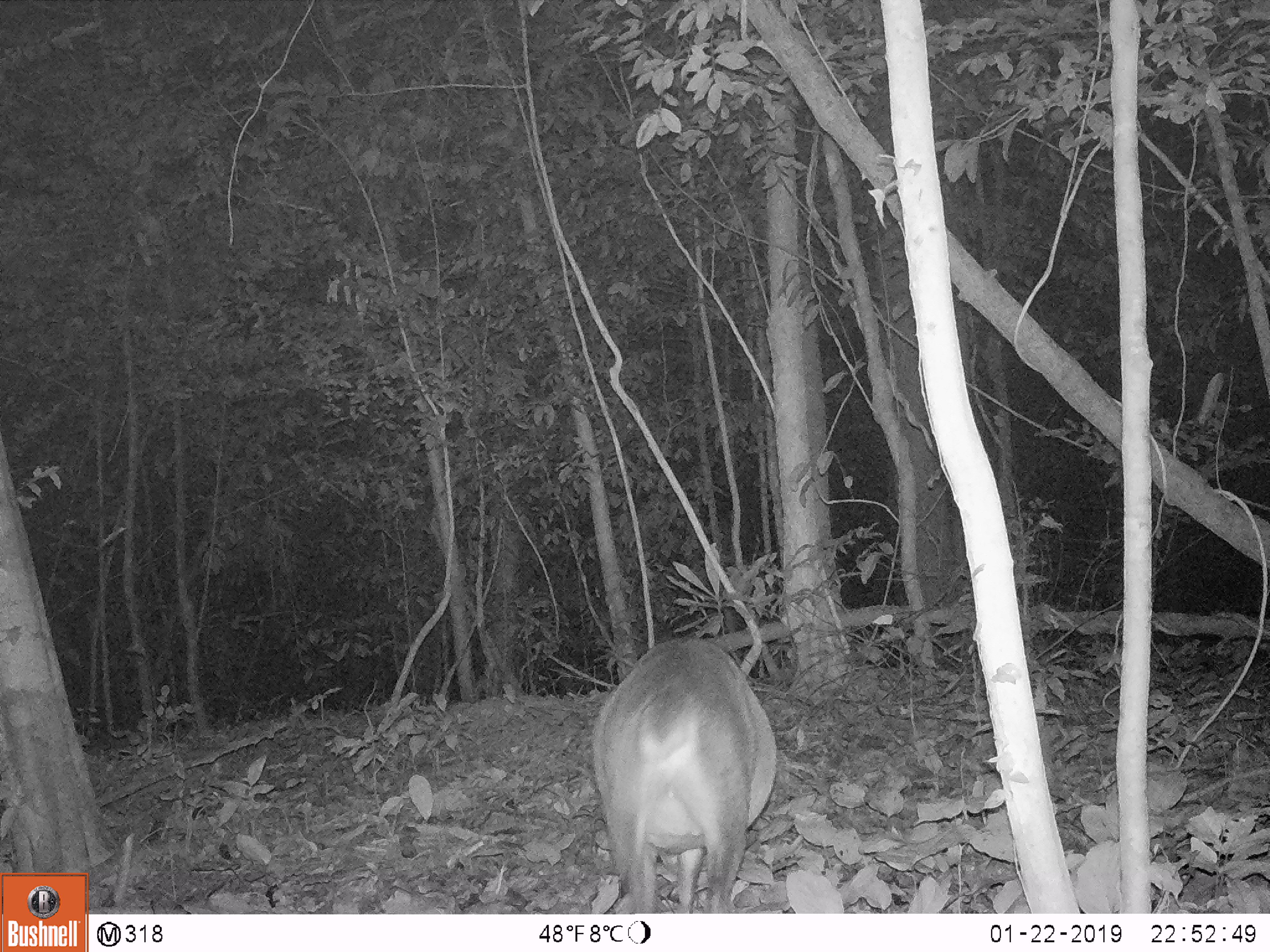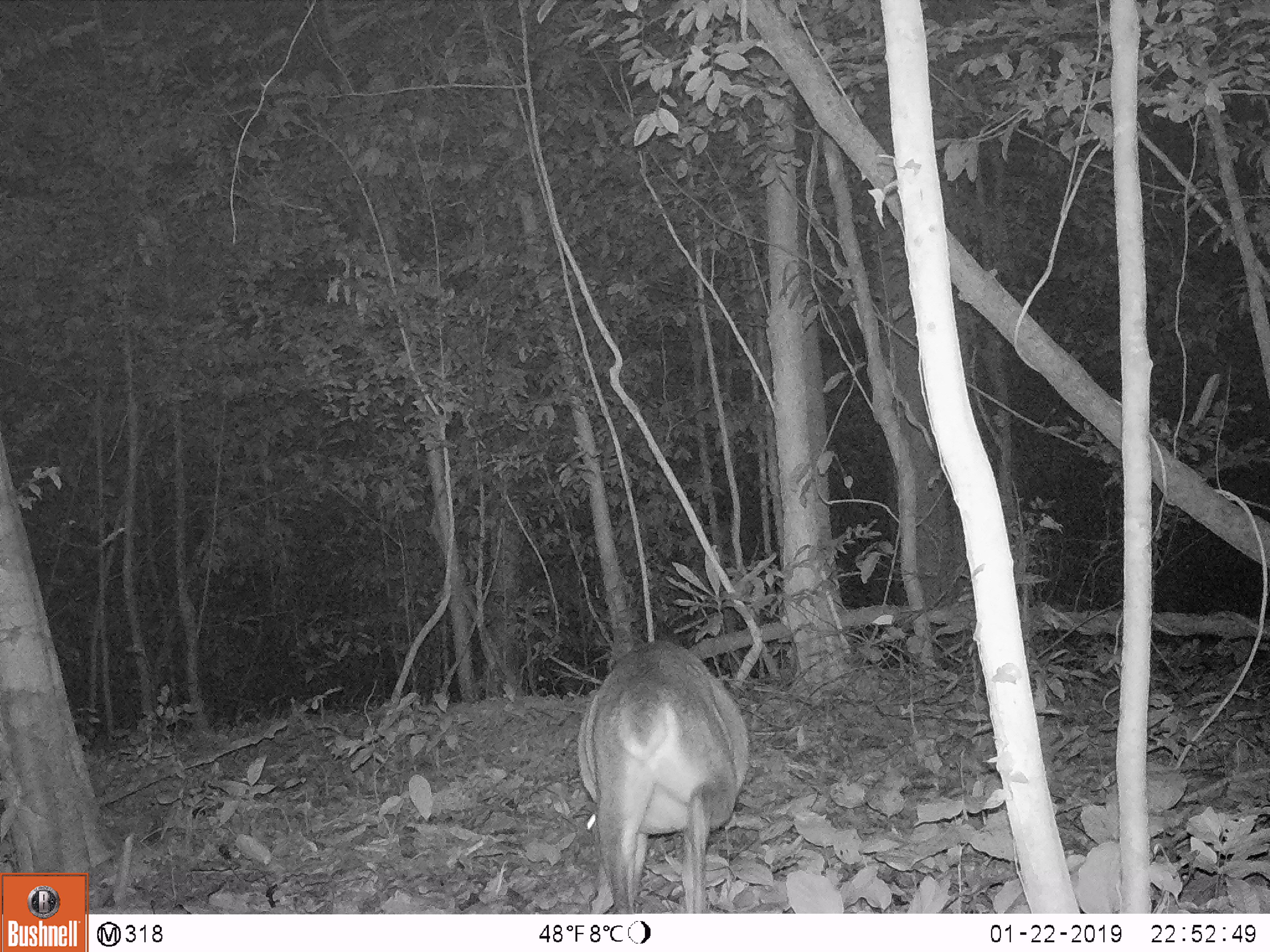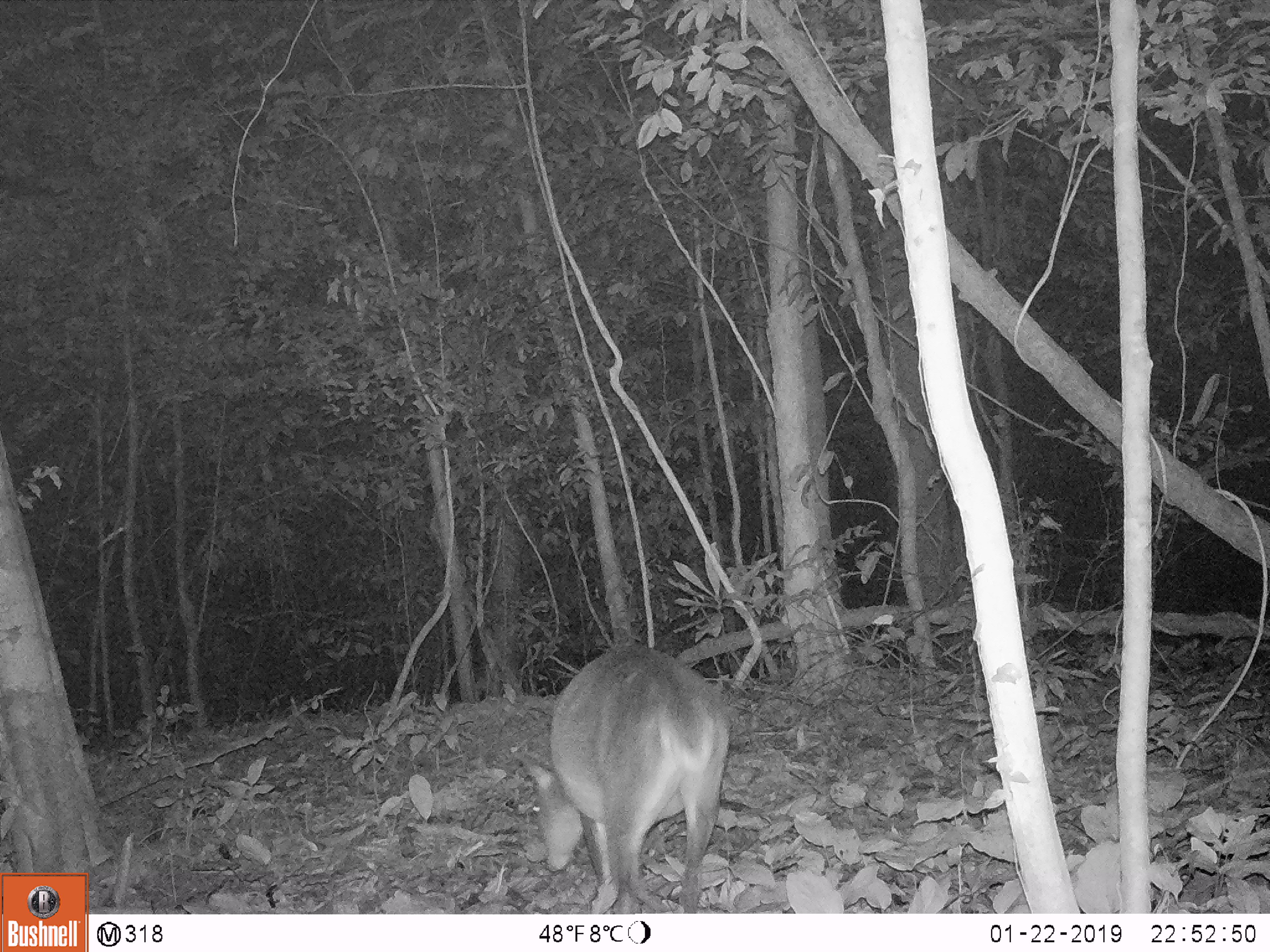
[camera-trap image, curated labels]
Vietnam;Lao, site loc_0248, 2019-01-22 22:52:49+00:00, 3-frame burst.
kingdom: Animalia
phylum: Chordata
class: Mammalia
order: Artiodactyla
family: Cervidae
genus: Muntiacus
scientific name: Muntiacus vuquangensis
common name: large-antlered muntjac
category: large antlered muntjac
Large antlered muntjac (large-antlered muntjac) (Muntiacus vuquangensis). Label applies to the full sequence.